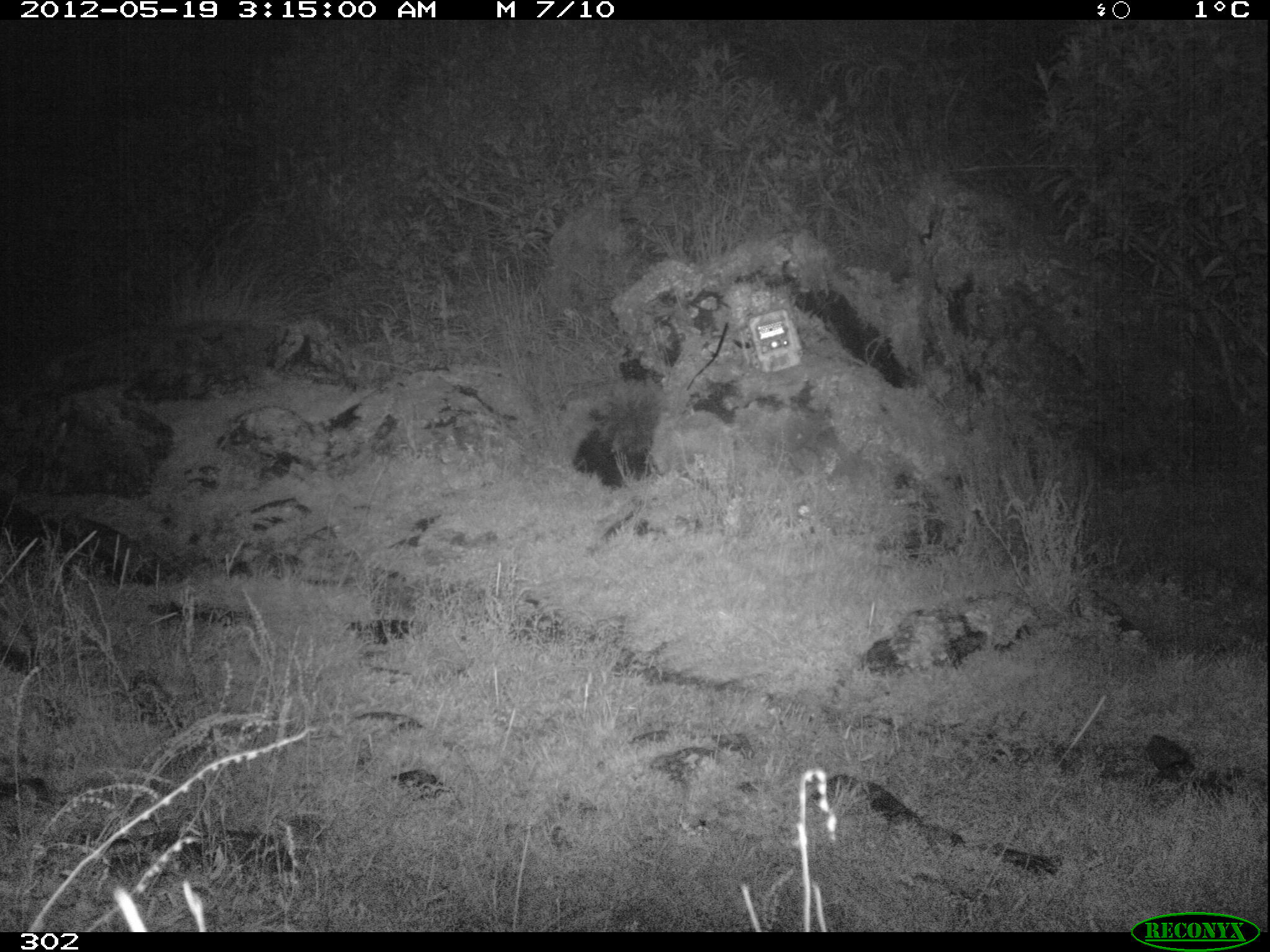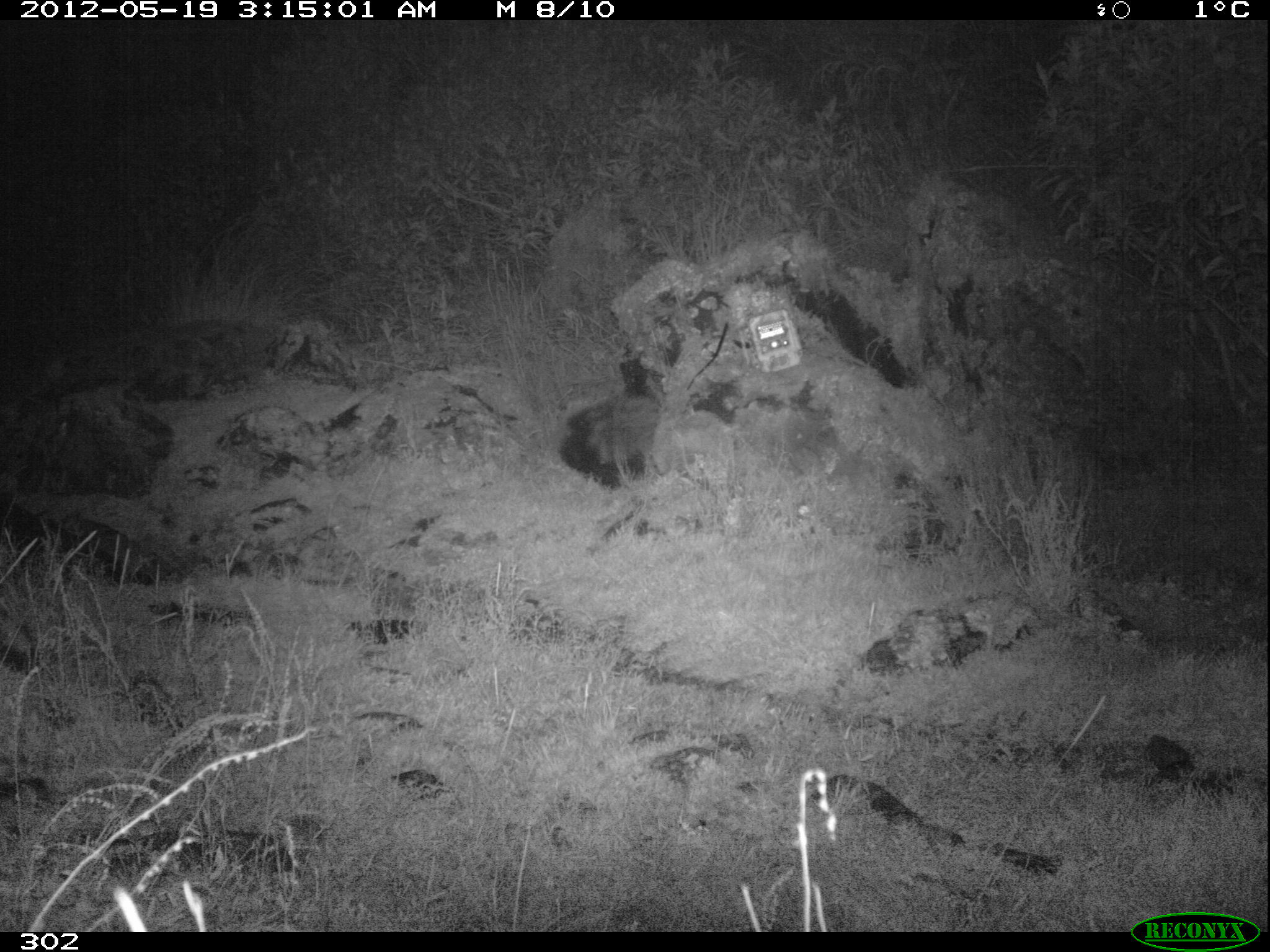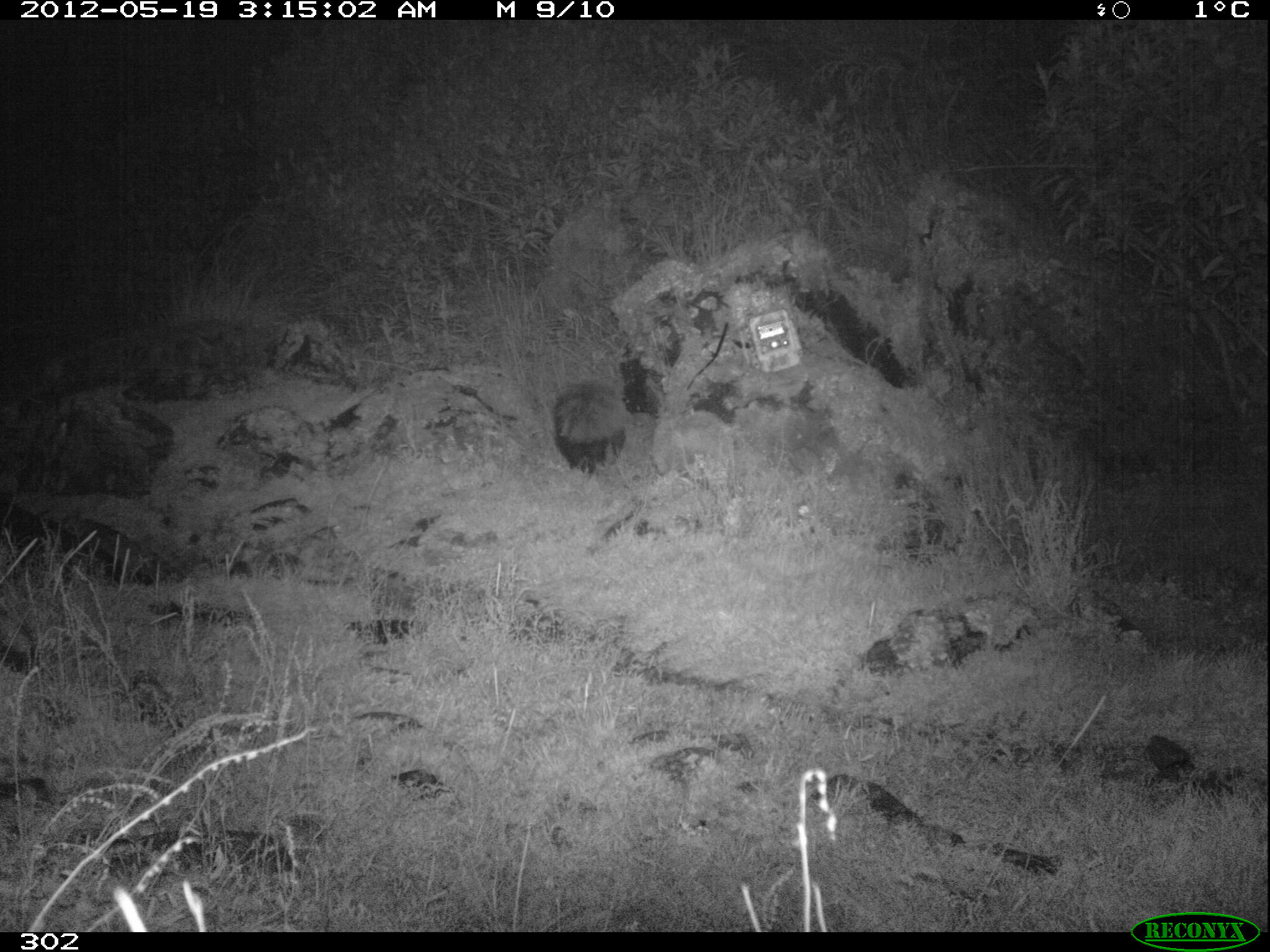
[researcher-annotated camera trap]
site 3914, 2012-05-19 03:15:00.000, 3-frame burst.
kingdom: Animalia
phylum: Chordata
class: Mammalia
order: Carnivora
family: Mephitidae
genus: Conepatus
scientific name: Conepatus chinga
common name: molina's hog-nosed skunk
Conepatus chinga (molina's hog-nosed skunk).